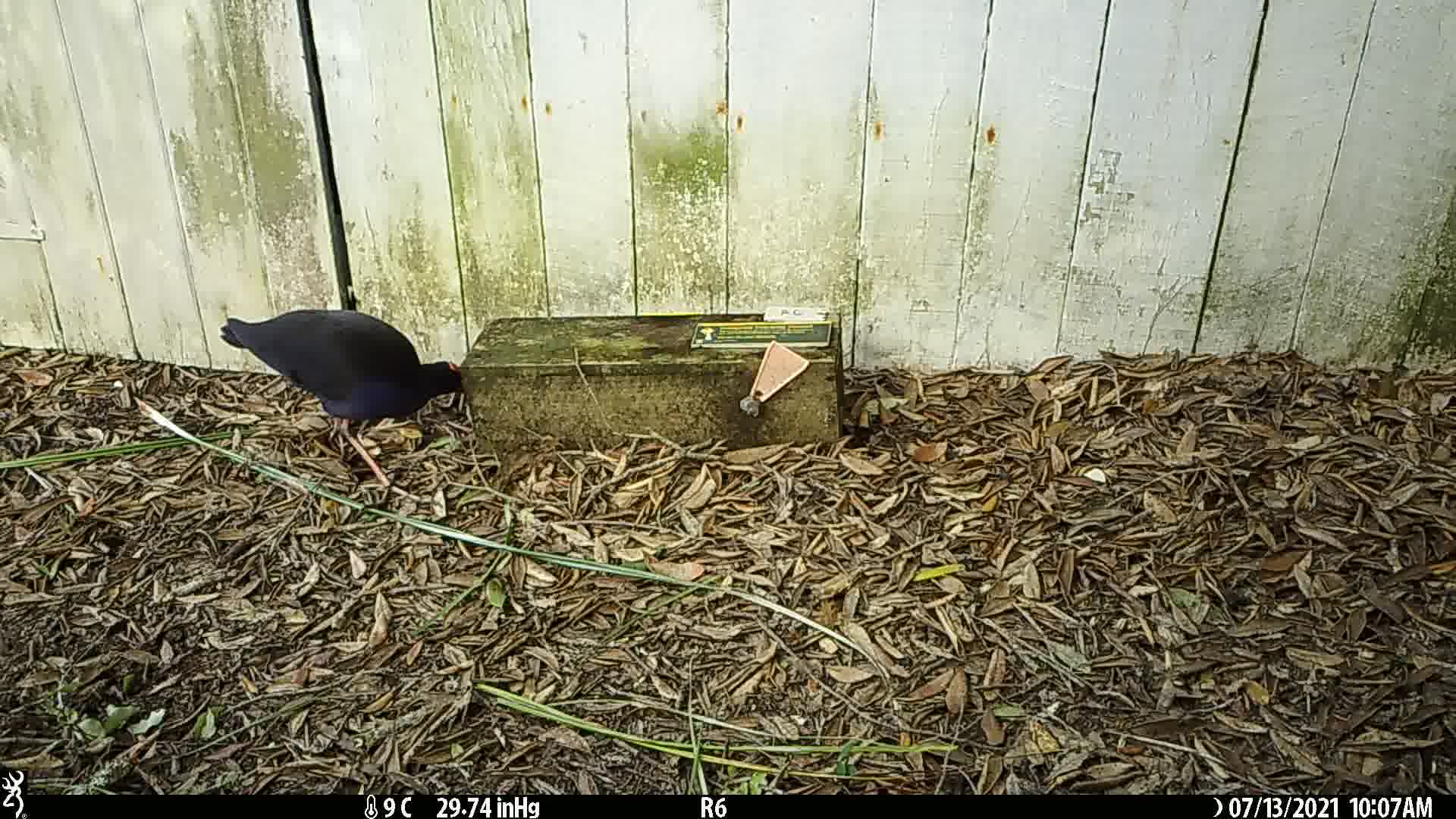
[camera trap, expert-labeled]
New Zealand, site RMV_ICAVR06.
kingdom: Animalia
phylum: Chordata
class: Aves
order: Gruiformes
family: Rallidae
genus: Porphyrio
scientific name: Porphyrio melanotus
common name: australasian swamphen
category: pukeko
Pukeko (australasian swamphen) (Porphyrio melanotus).